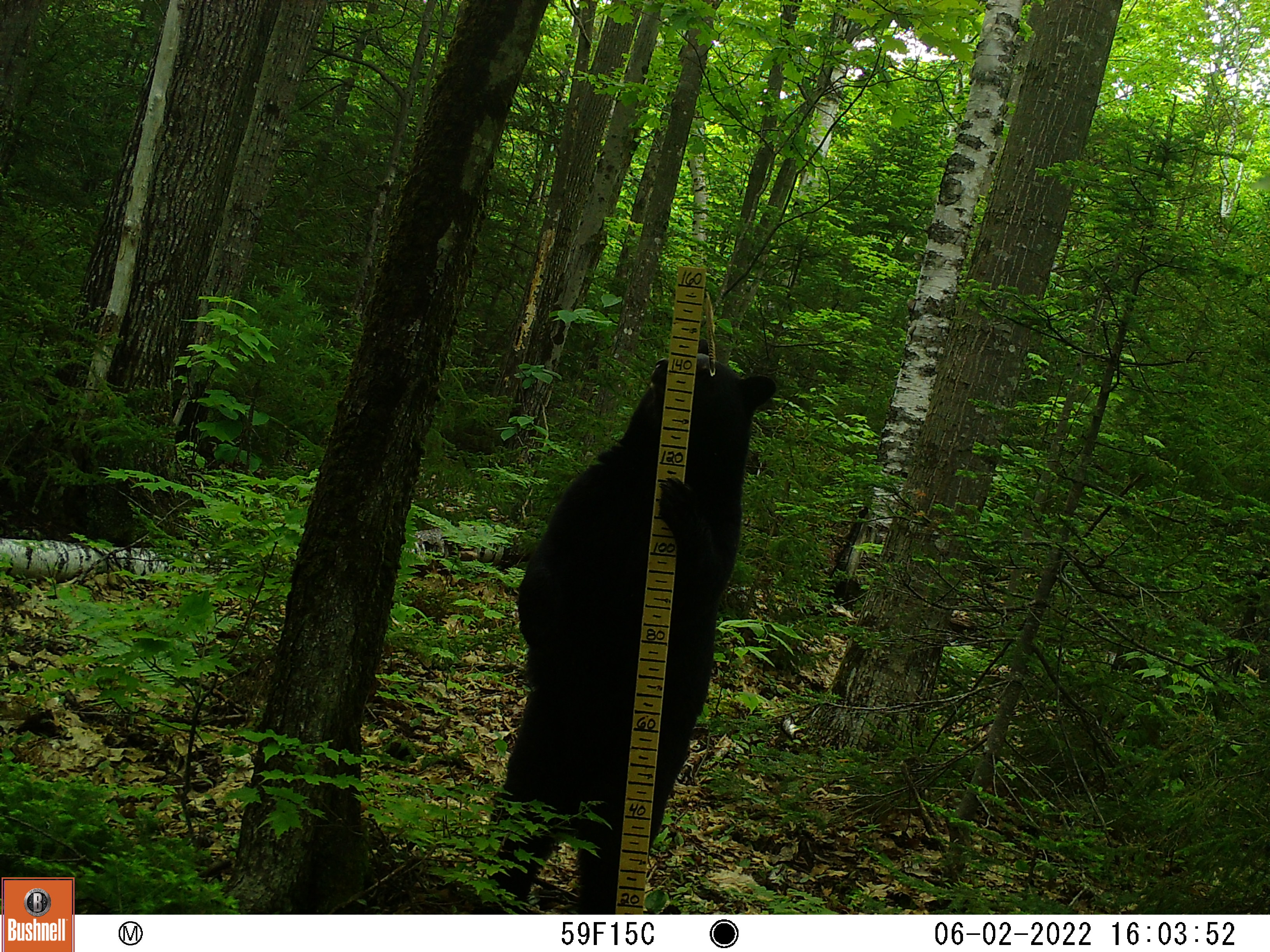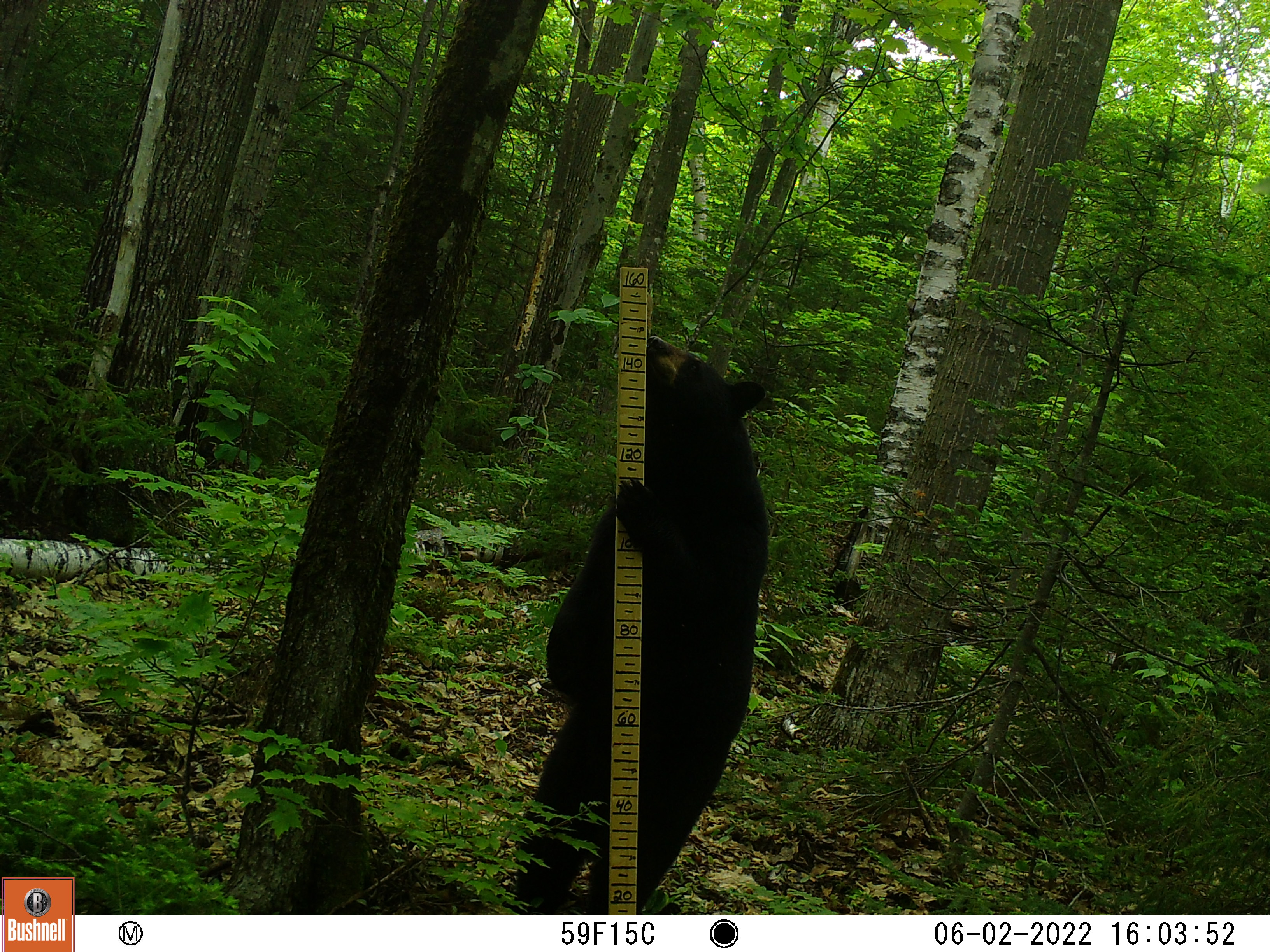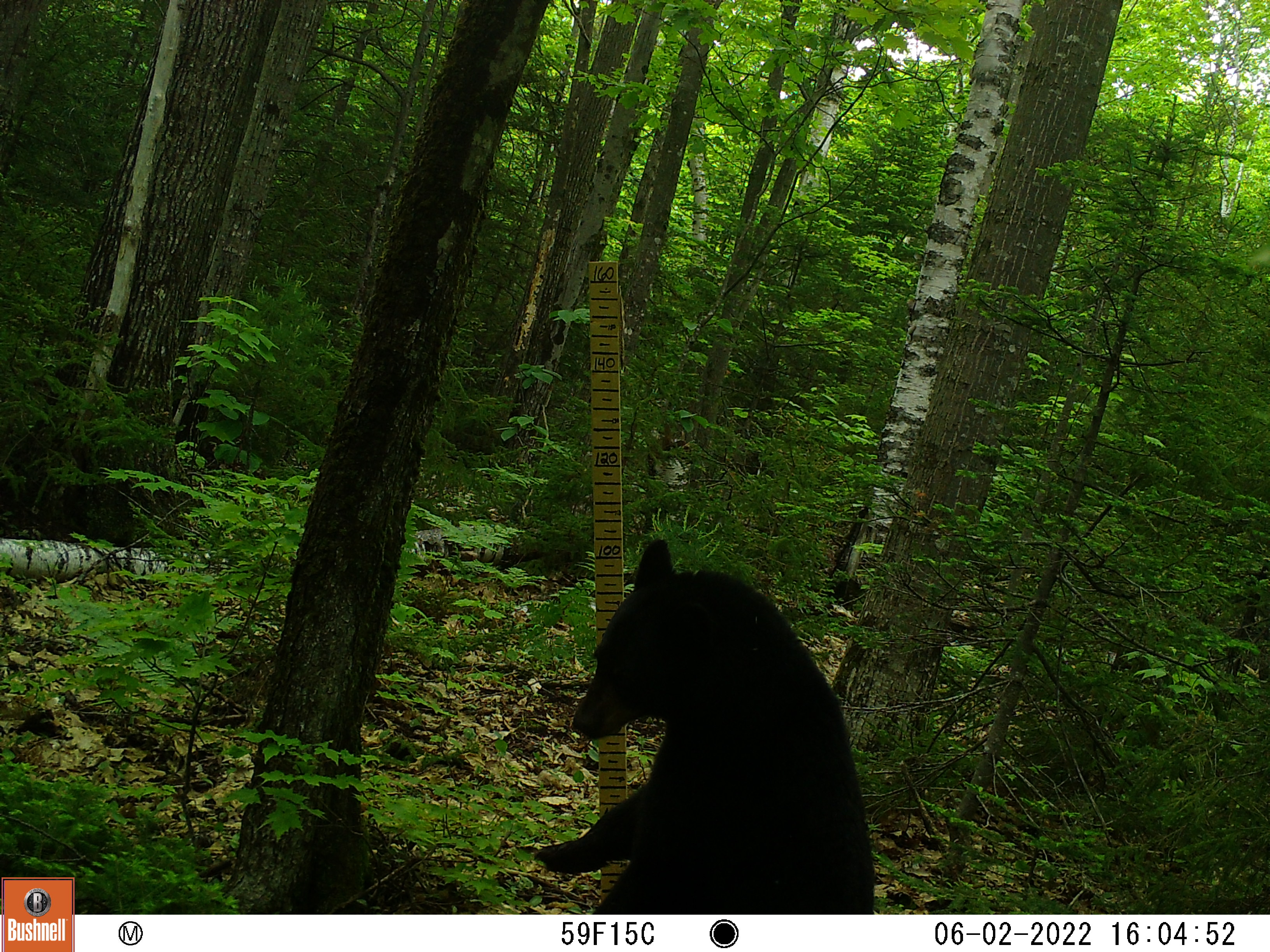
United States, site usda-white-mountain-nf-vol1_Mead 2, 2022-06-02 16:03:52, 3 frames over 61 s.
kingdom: Animalia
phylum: Chordata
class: Mammalia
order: Carnivora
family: Ursidae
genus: Ursus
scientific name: Ursus americanus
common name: black bear